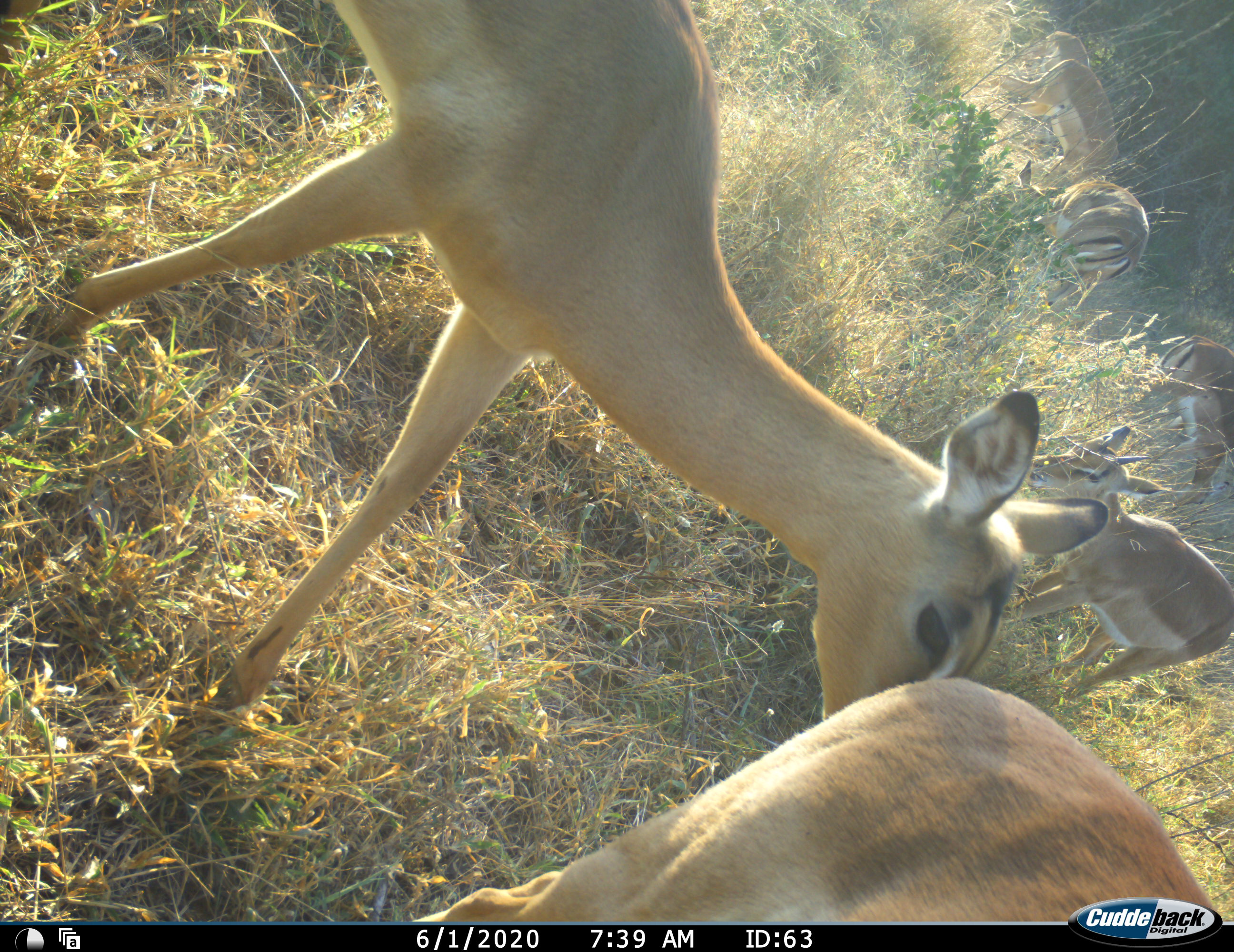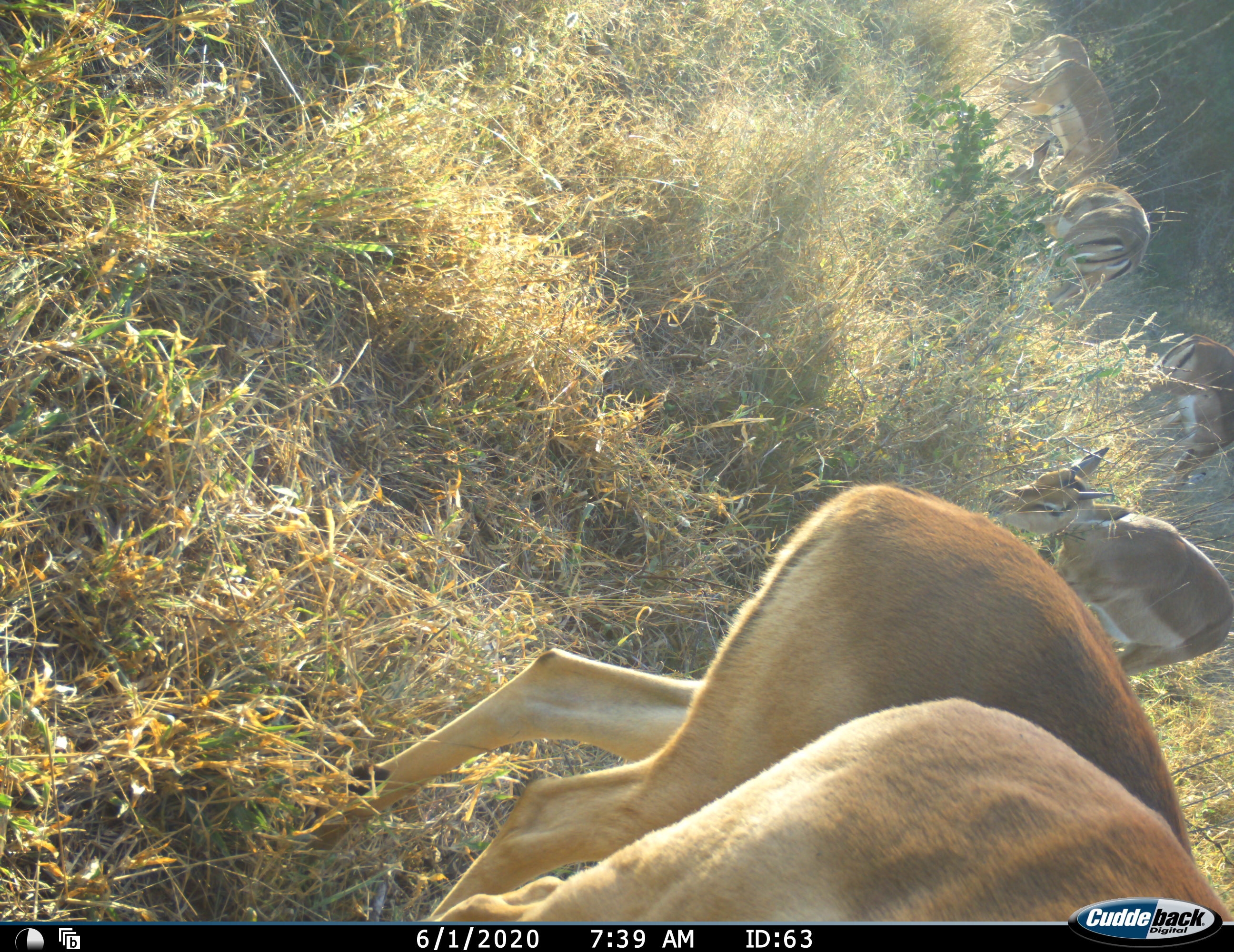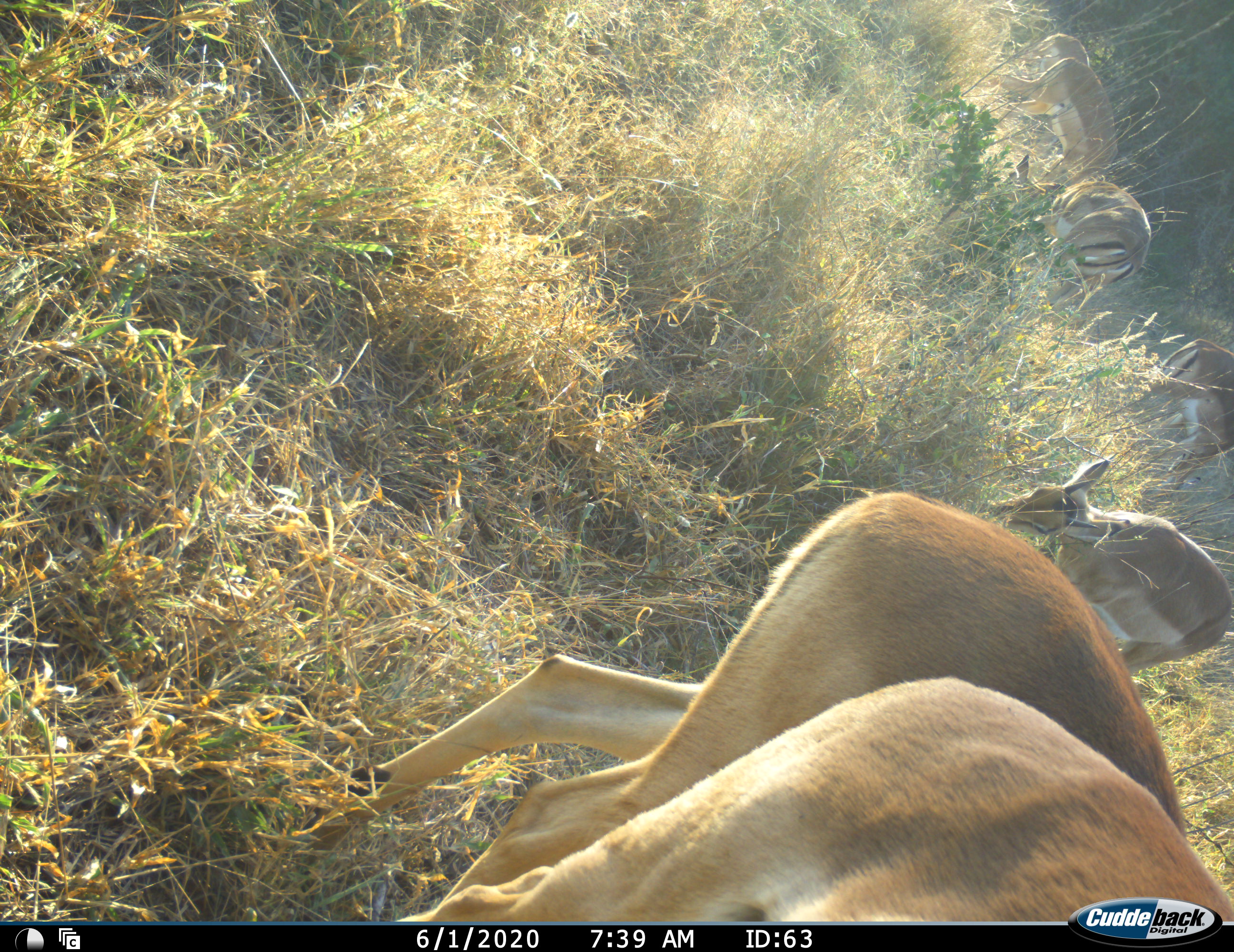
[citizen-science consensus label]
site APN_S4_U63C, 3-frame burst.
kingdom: Animalia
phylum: Chordata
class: Mammalia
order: Artiodactyla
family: Bovidae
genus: Aepyceros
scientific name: Aepyceros melampus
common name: impala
Impala (Aepyceros melampus), count 7. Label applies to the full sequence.